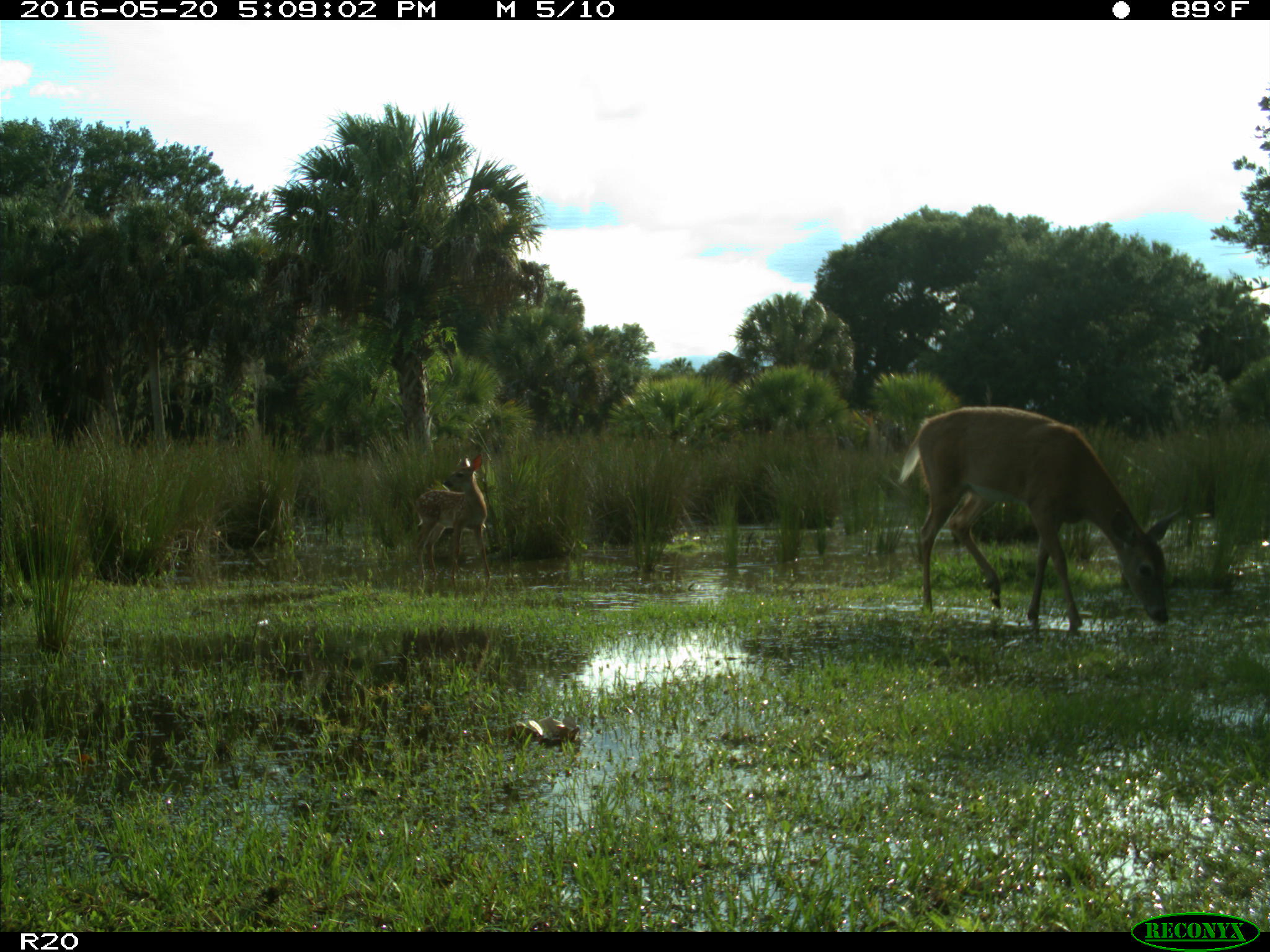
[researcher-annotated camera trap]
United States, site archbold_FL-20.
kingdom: Animalia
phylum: Chordata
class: Mammalia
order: Artiodactyla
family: Cervidae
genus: Odocoileus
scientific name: Odocoileus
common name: deer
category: unidentified deer